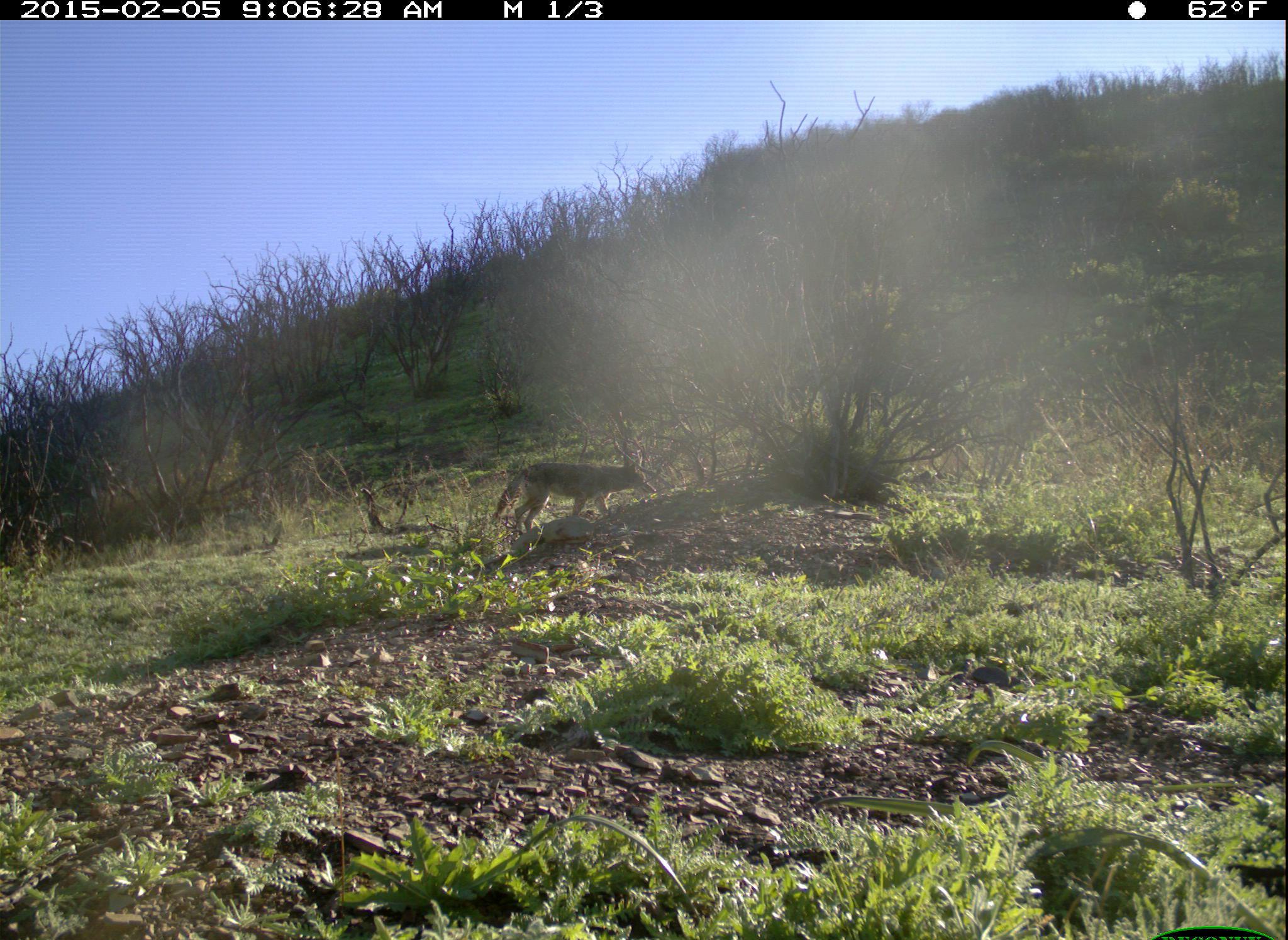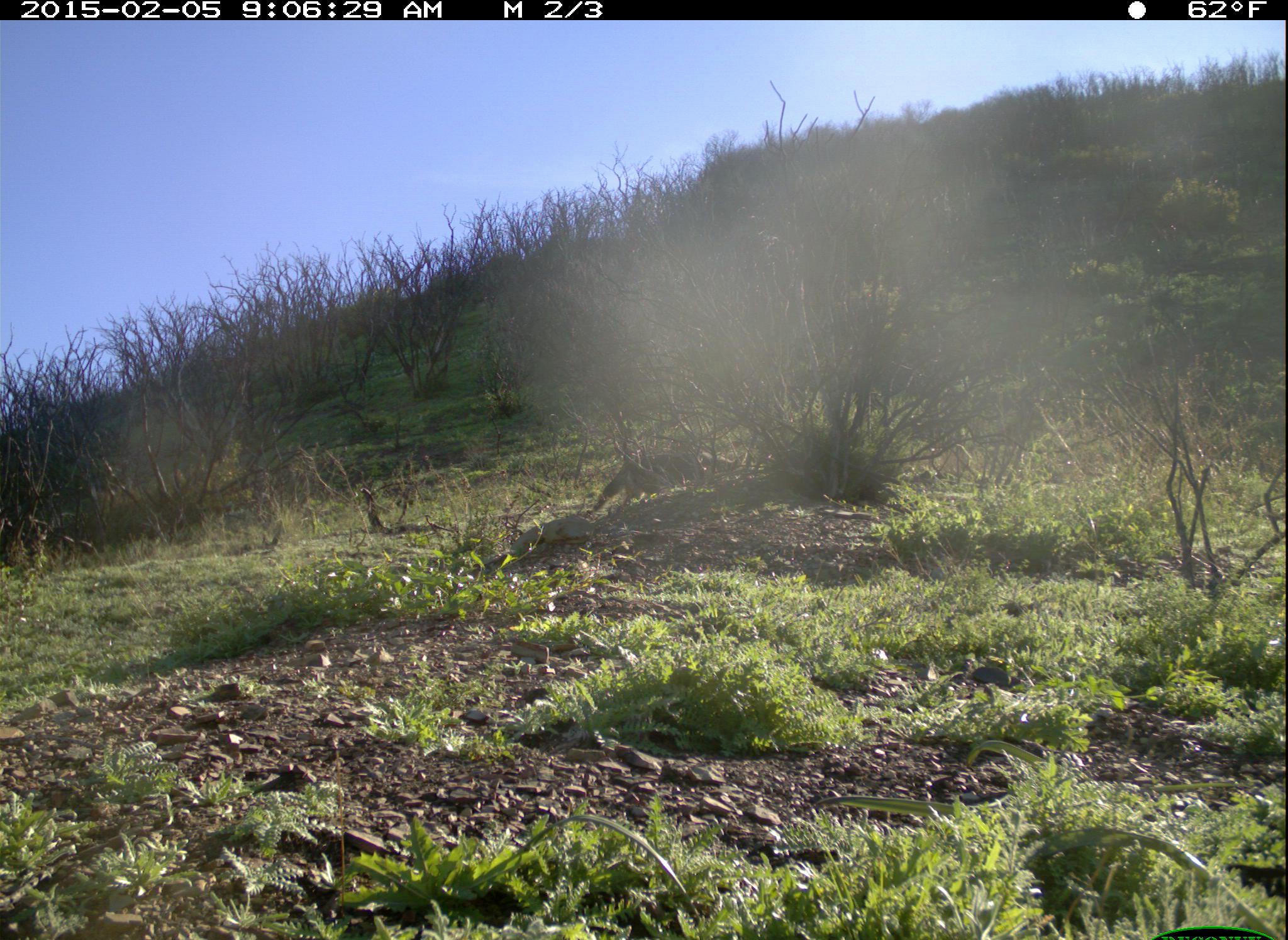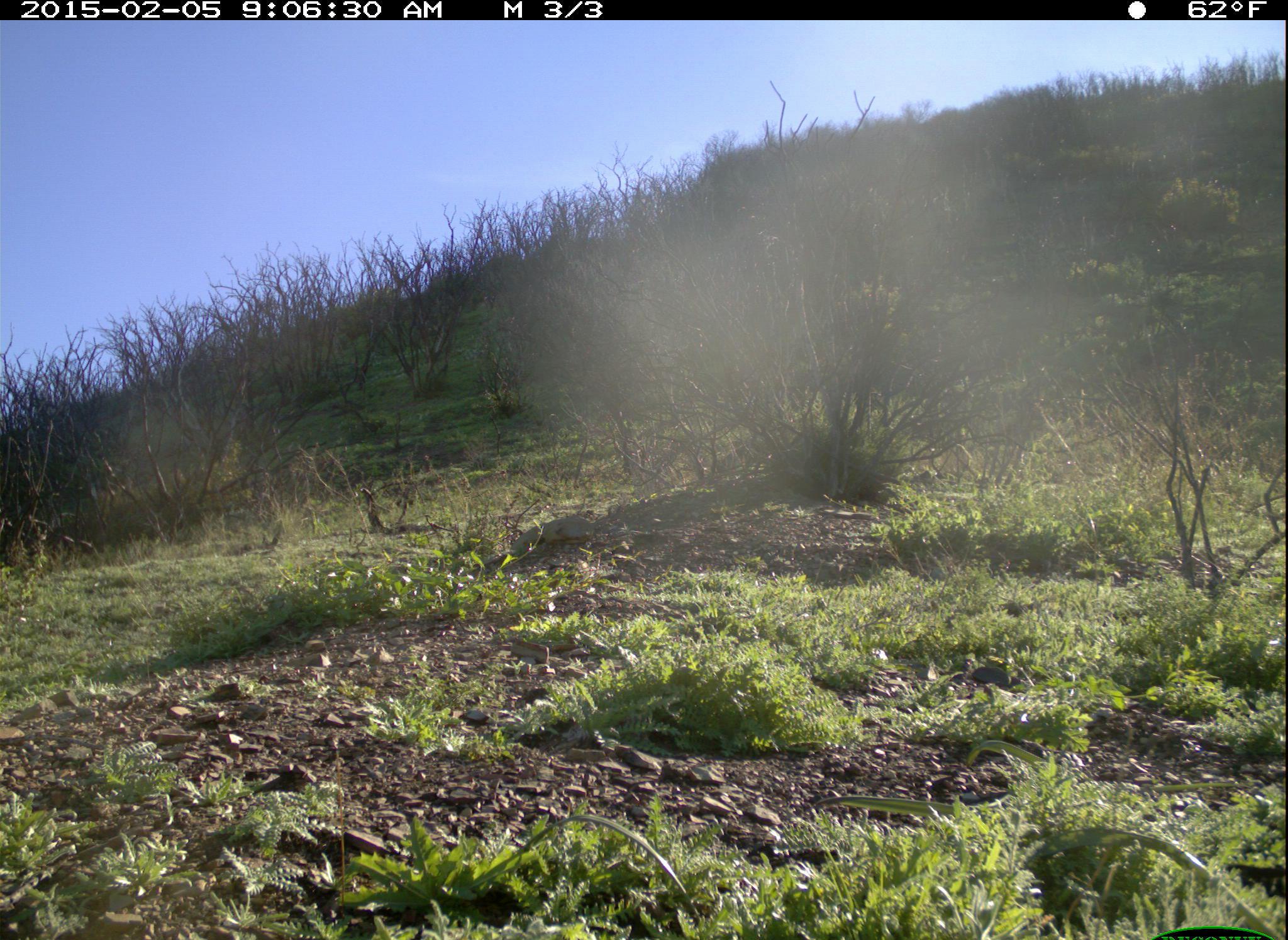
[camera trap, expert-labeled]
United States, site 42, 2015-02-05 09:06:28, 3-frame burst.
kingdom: Animalia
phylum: Chordata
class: Mammalia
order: Carnivora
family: Canidae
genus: Canis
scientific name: Canis latrans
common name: coyote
Coyote (Canis latrans).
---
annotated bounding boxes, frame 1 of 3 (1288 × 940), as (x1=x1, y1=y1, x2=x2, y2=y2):
coyote: (x1=493, y1=449, x2=657, y2=534)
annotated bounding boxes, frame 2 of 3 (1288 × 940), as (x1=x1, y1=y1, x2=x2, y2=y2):
coyote: (x1=588, y1=445, x2=743, y2=514)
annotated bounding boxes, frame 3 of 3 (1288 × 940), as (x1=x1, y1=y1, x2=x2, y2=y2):
coyote: (x1=685, y1=431, x2=769, y2=478)